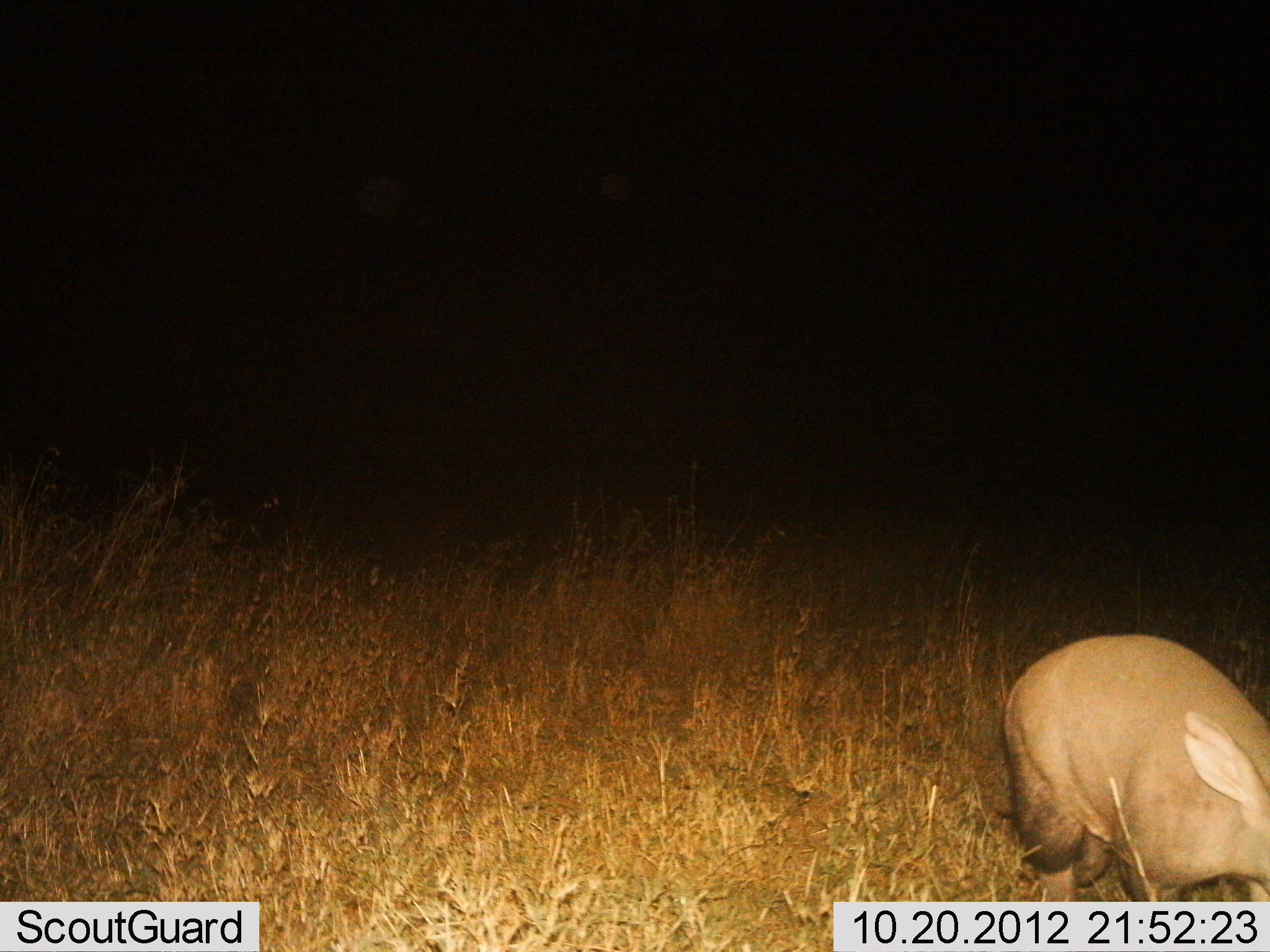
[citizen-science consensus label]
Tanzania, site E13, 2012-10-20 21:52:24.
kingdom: Animalia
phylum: Chordata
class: Mammalia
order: Tubulidentata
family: Orycteropodidae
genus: Orycteropus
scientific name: Orycteropus afer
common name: aardvark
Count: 1.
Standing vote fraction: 30%.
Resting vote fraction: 0%.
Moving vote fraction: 70%.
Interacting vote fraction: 0%.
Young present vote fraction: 0%.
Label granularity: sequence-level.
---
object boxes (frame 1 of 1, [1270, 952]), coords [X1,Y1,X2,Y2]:
animal: [1000,633,1270,902]